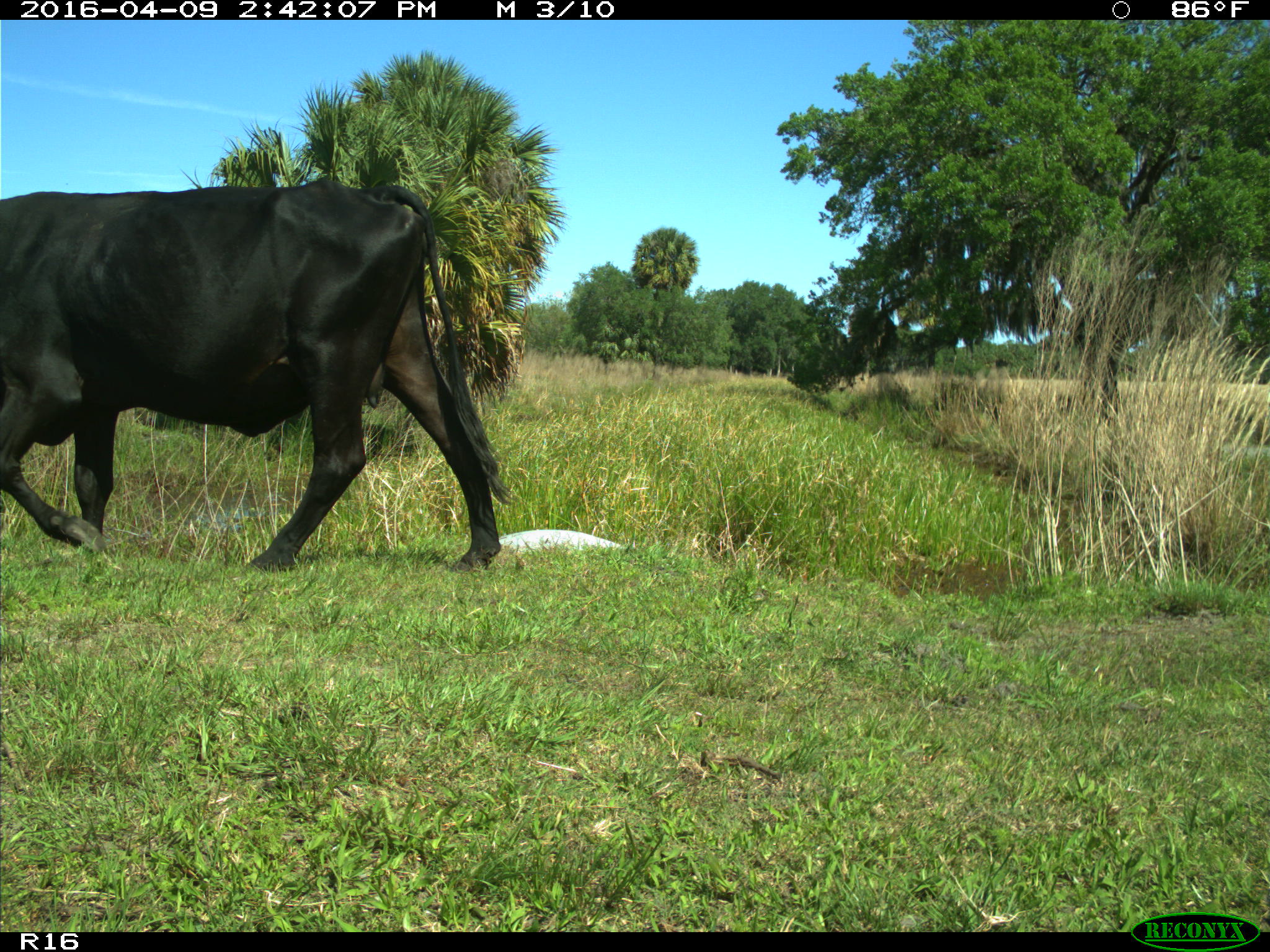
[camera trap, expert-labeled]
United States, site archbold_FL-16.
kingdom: Animalia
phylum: Chordata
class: Mammalia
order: Artiodactyla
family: Bovidae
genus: Bos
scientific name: Bos taurus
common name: domestic cow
Bos taurus (domestic cow).